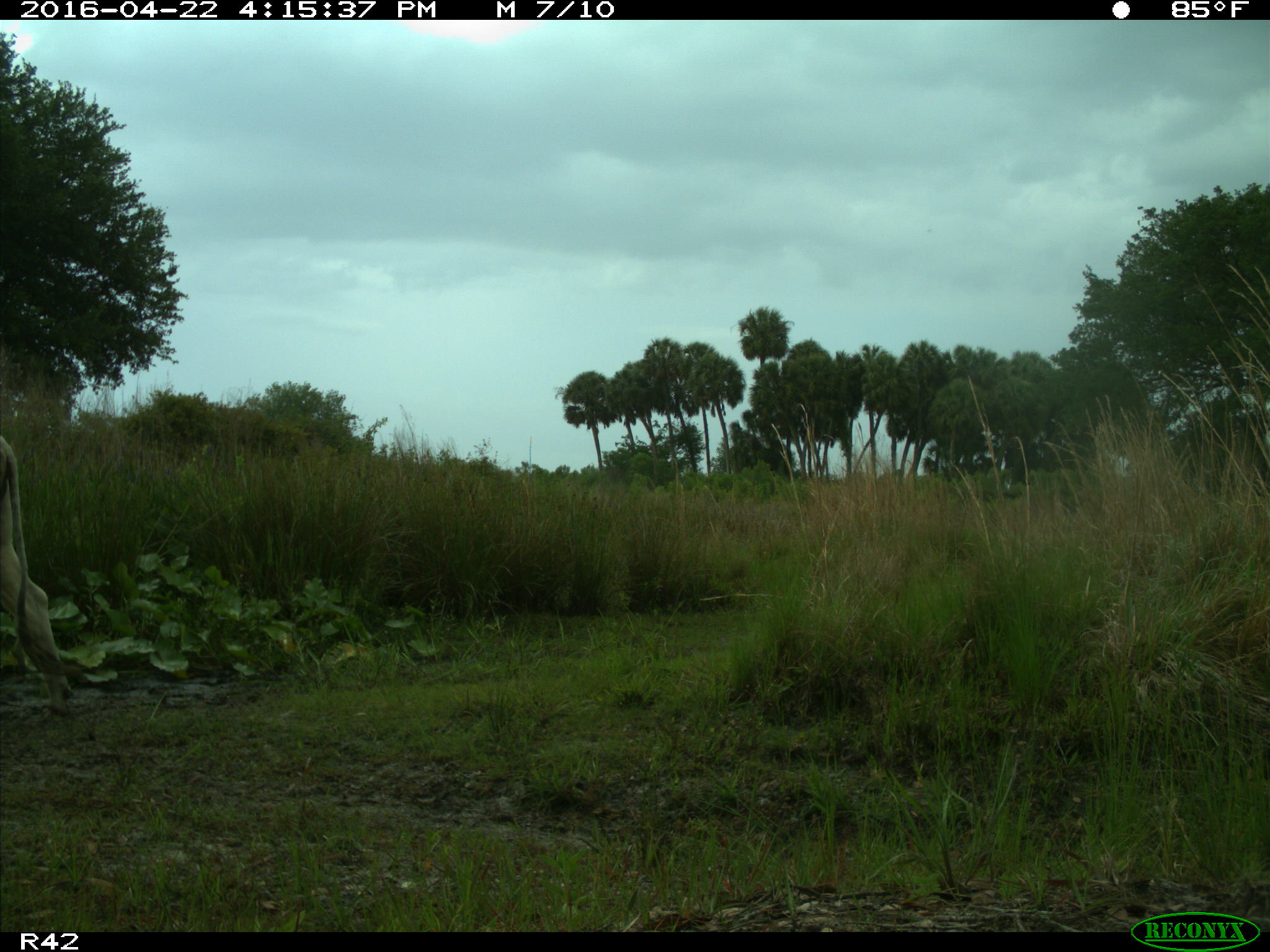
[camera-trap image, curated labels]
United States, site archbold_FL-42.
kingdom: Animalia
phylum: Chordata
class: Mammalia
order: Artiodactyla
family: Bovidae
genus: Bos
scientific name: Bos taurus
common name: domestic cow